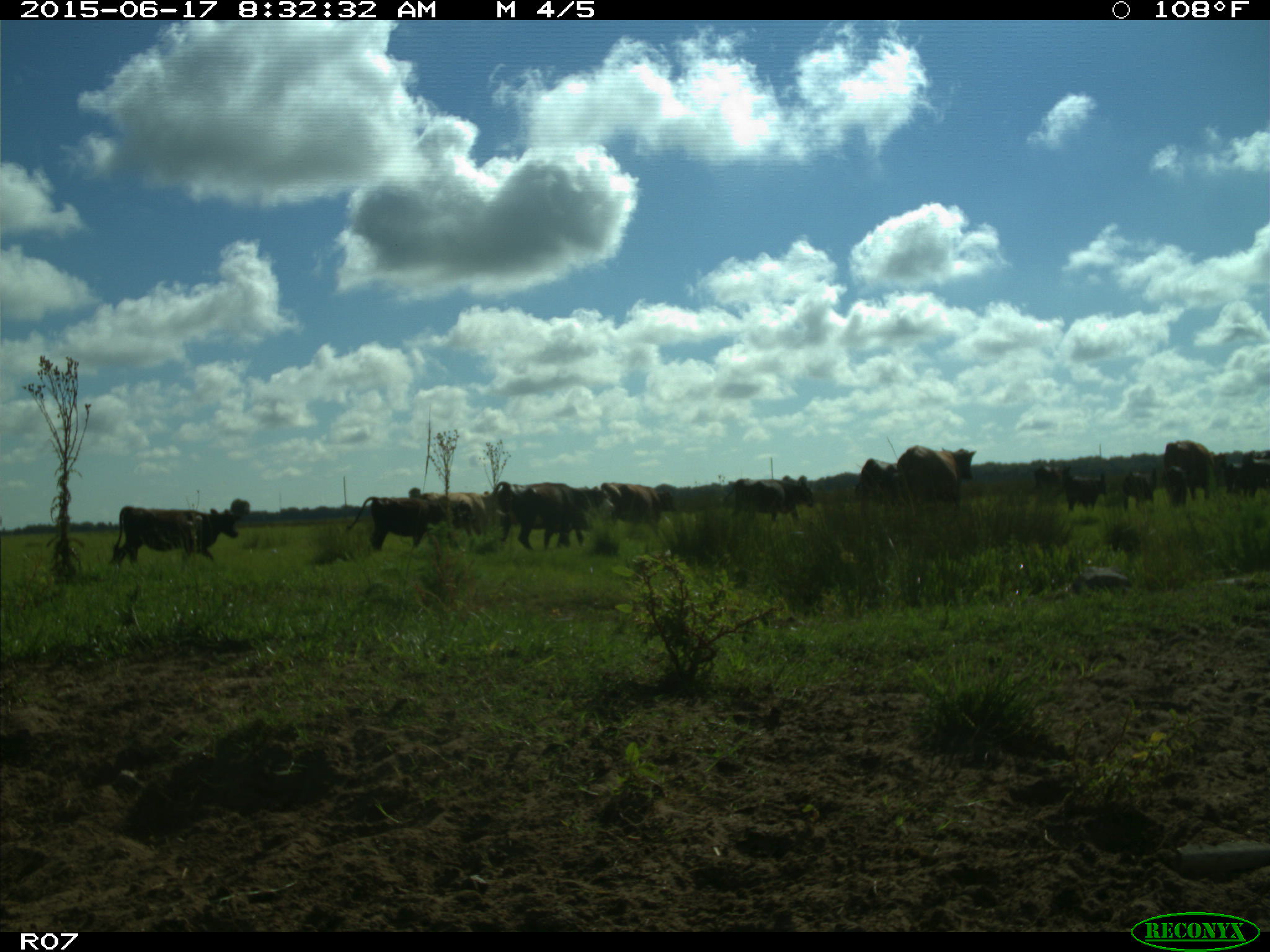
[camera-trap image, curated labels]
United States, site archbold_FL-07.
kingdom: Animalia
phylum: Chordata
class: Mammalia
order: Artiodactyla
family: Bovidae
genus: Bos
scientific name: Bos taurus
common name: domestic cow